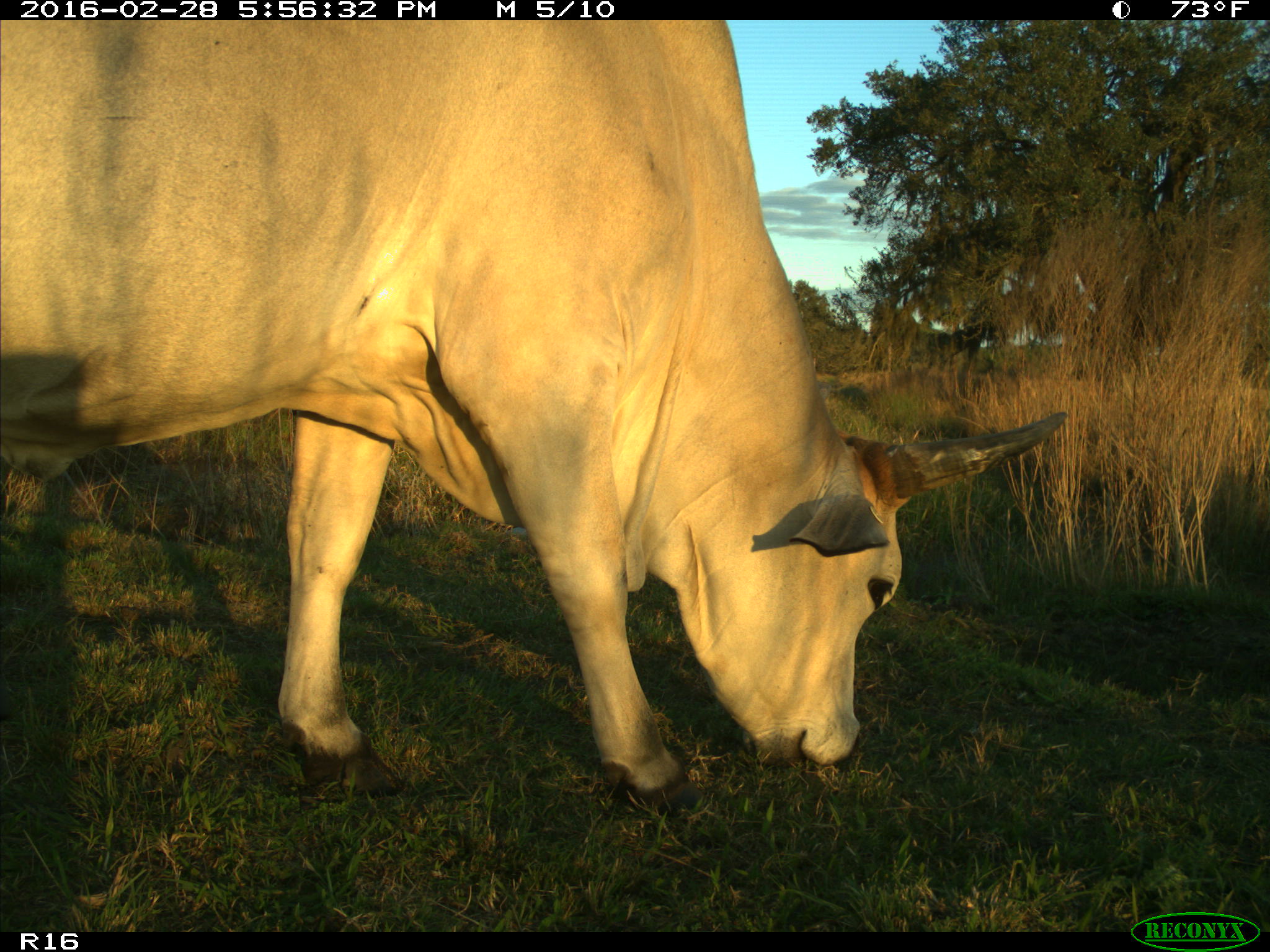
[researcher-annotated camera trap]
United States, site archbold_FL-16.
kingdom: Animalia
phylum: Chordata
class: Mammalia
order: Artiodactyla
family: Bovidae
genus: Bos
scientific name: Bos taurus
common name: domestic cow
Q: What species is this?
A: Bos taurus (domestic cow).